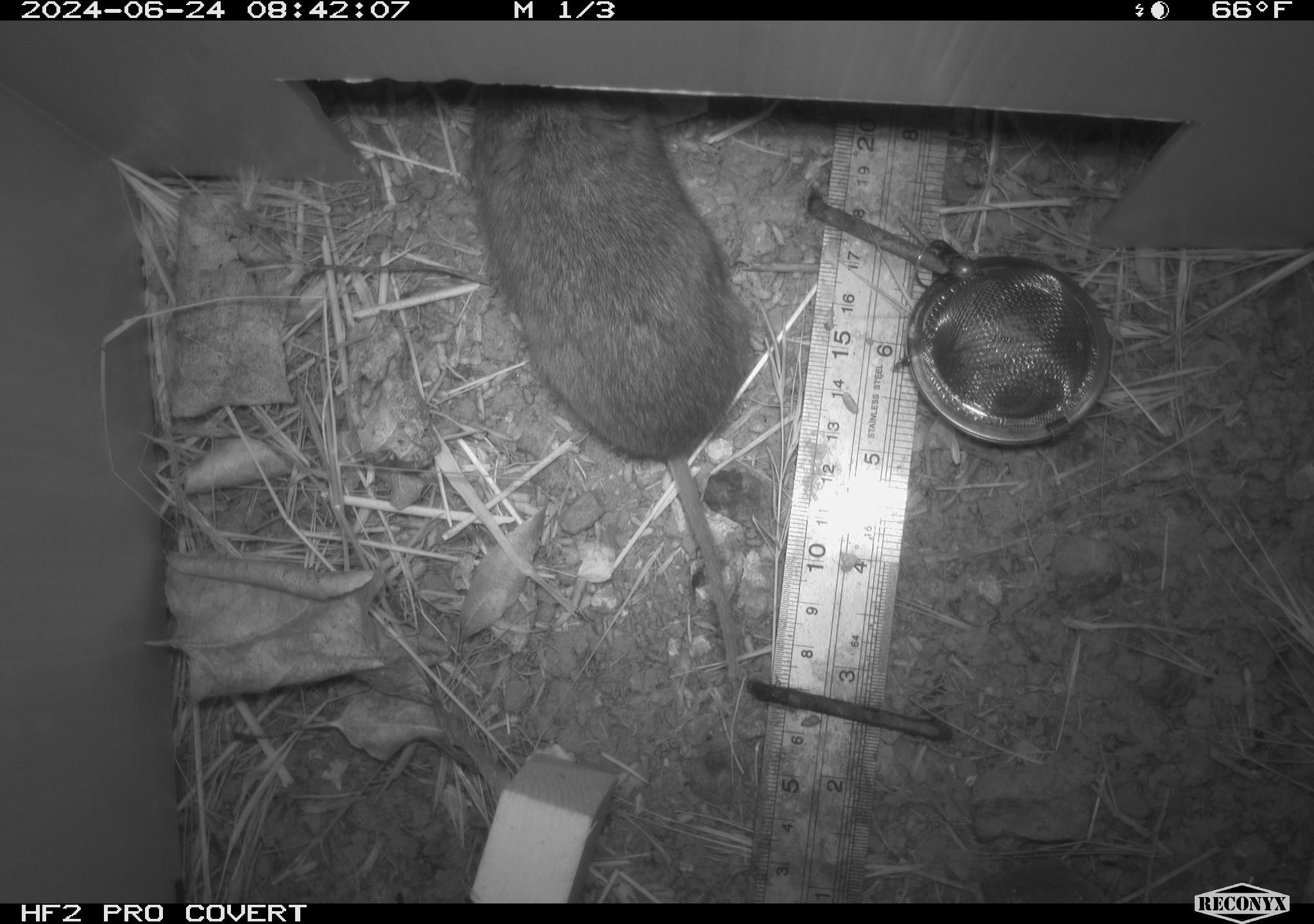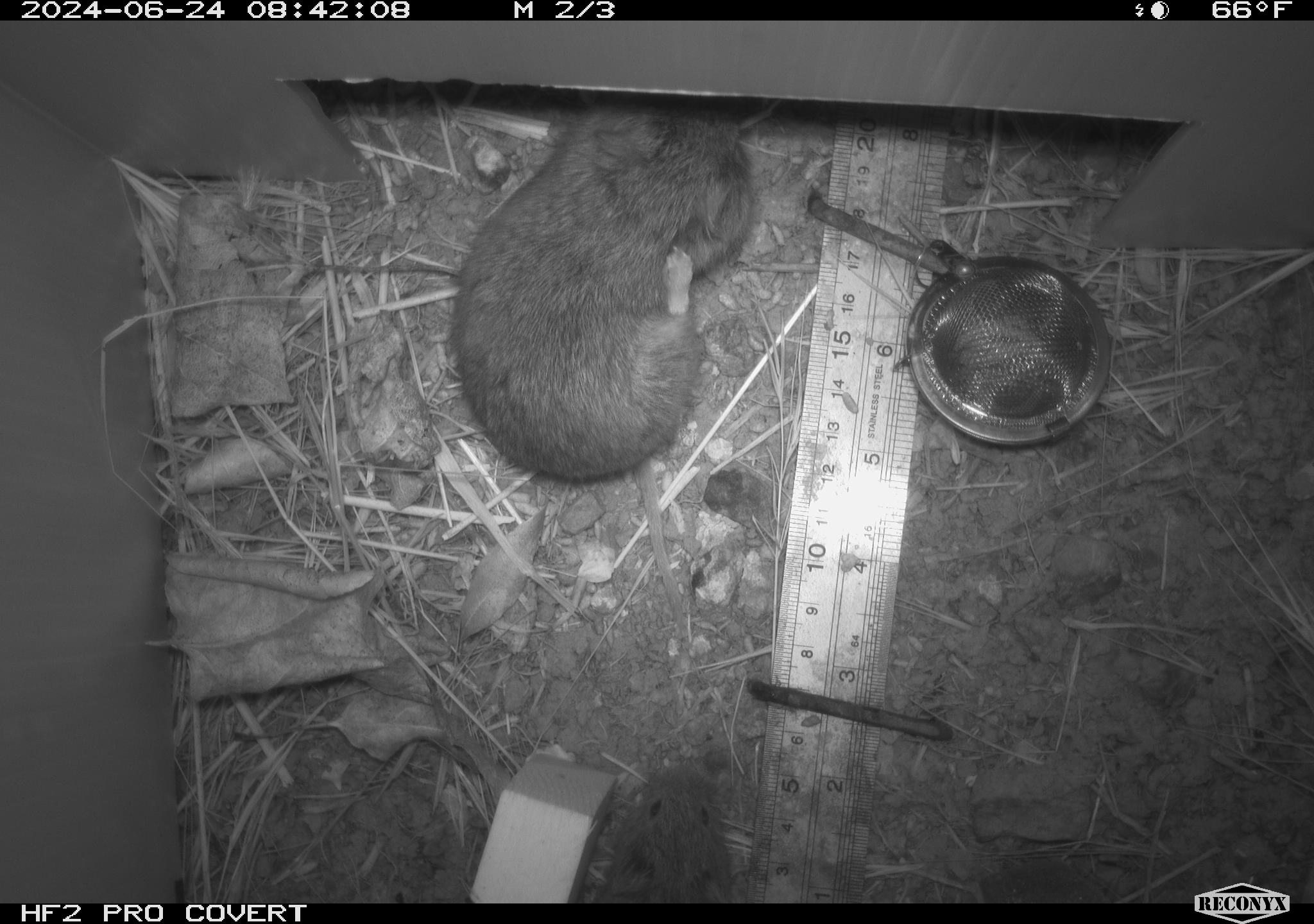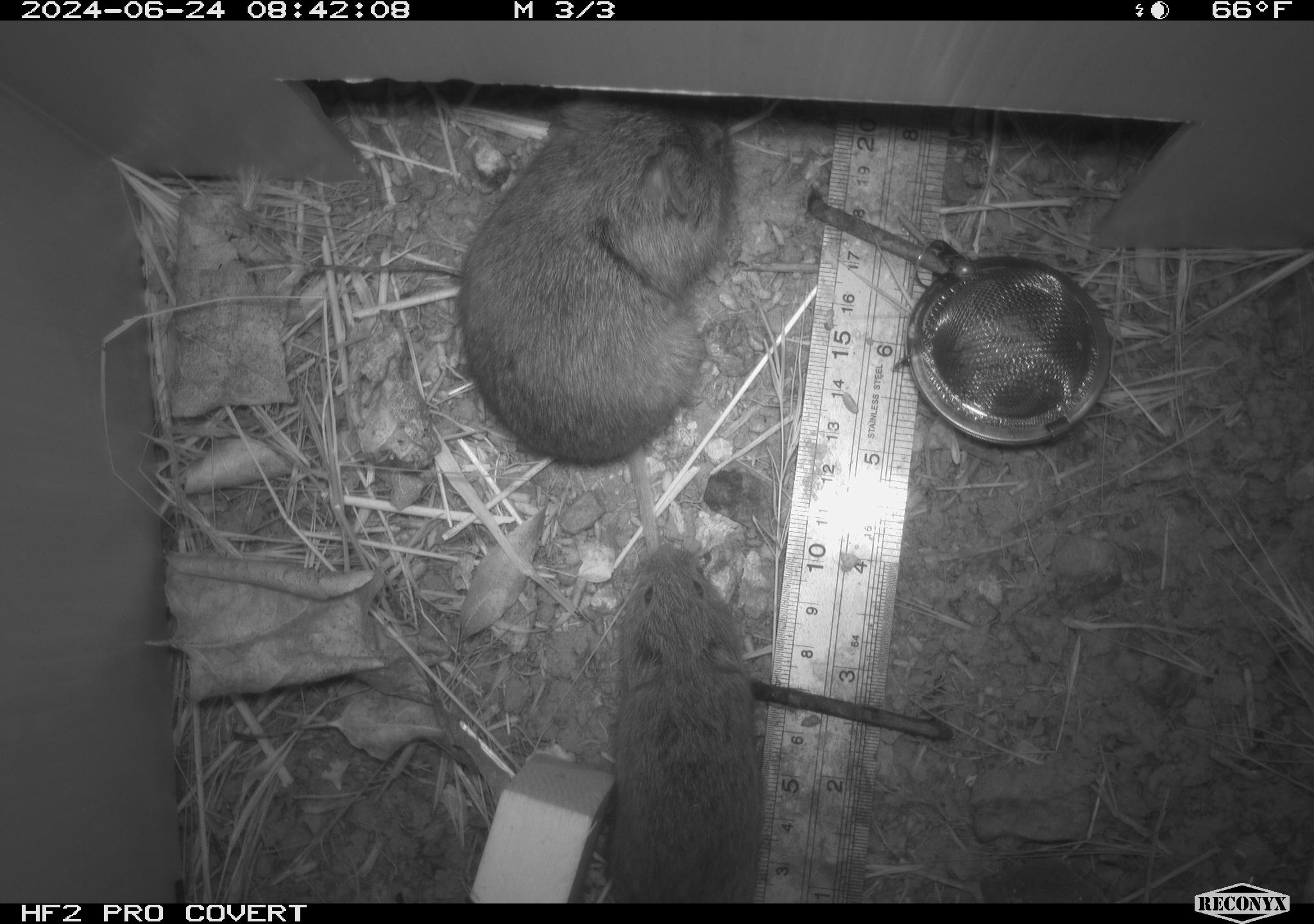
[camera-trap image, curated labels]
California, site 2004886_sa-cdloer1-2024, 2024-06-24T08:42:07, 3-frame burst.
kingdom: Animalia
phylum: Chordata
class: Mammalia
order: Rodentia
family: Cricetidae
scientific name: Arvicolinae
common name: voles, lemmings, and muskrats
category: arvicolinae subfamily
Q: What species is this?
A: Arvicolinae subfamily (voles, lemmings, and muskrats) (Arvicolinae).